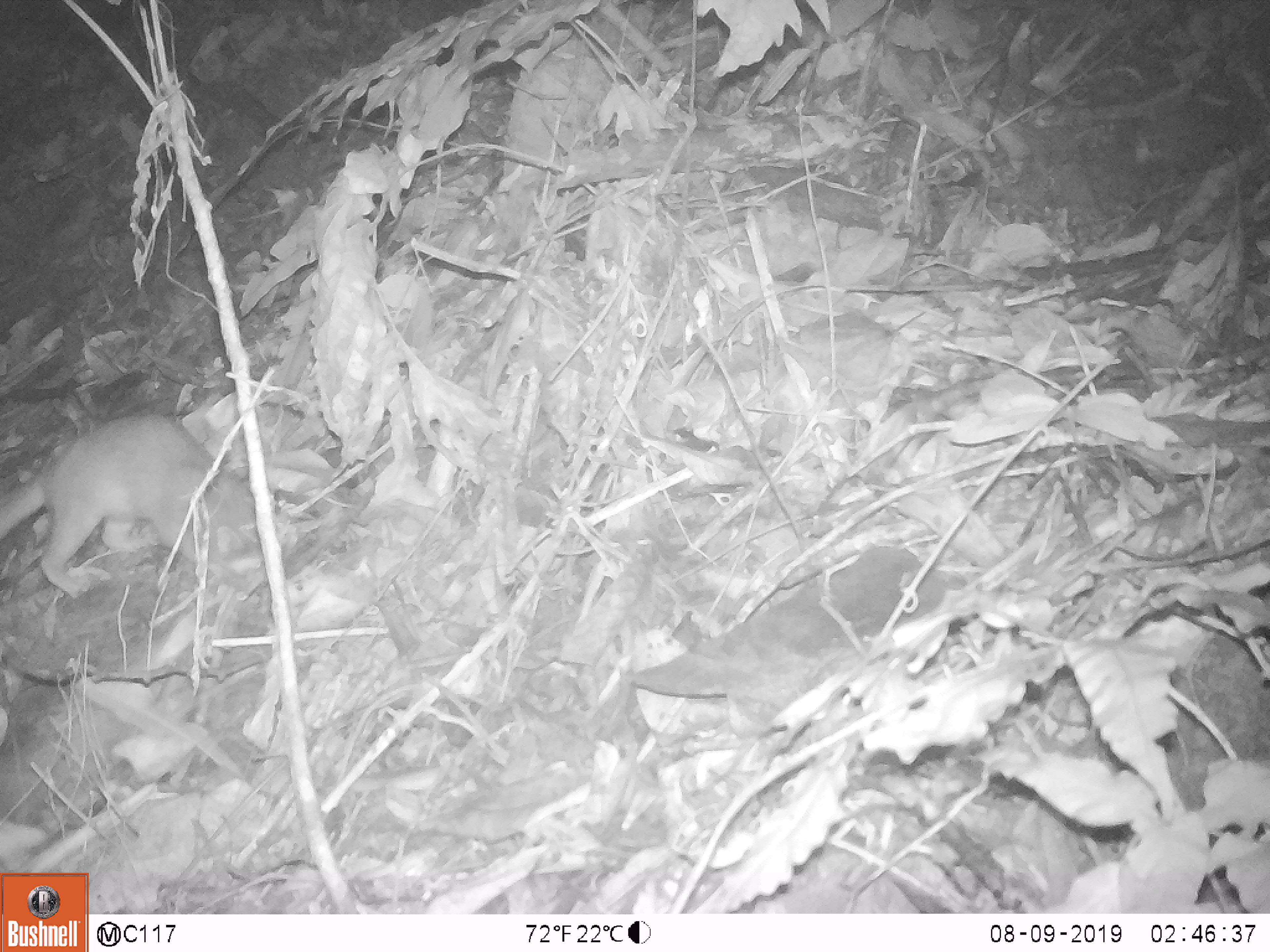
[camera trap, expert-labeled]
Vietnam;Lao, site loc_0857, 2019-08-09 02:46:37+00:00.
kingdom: Animalia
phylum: Chordata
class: Mammalia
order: Carnivora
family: Mustelidae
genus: Melogale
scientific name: Melogale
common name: ferret badger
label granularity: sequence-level